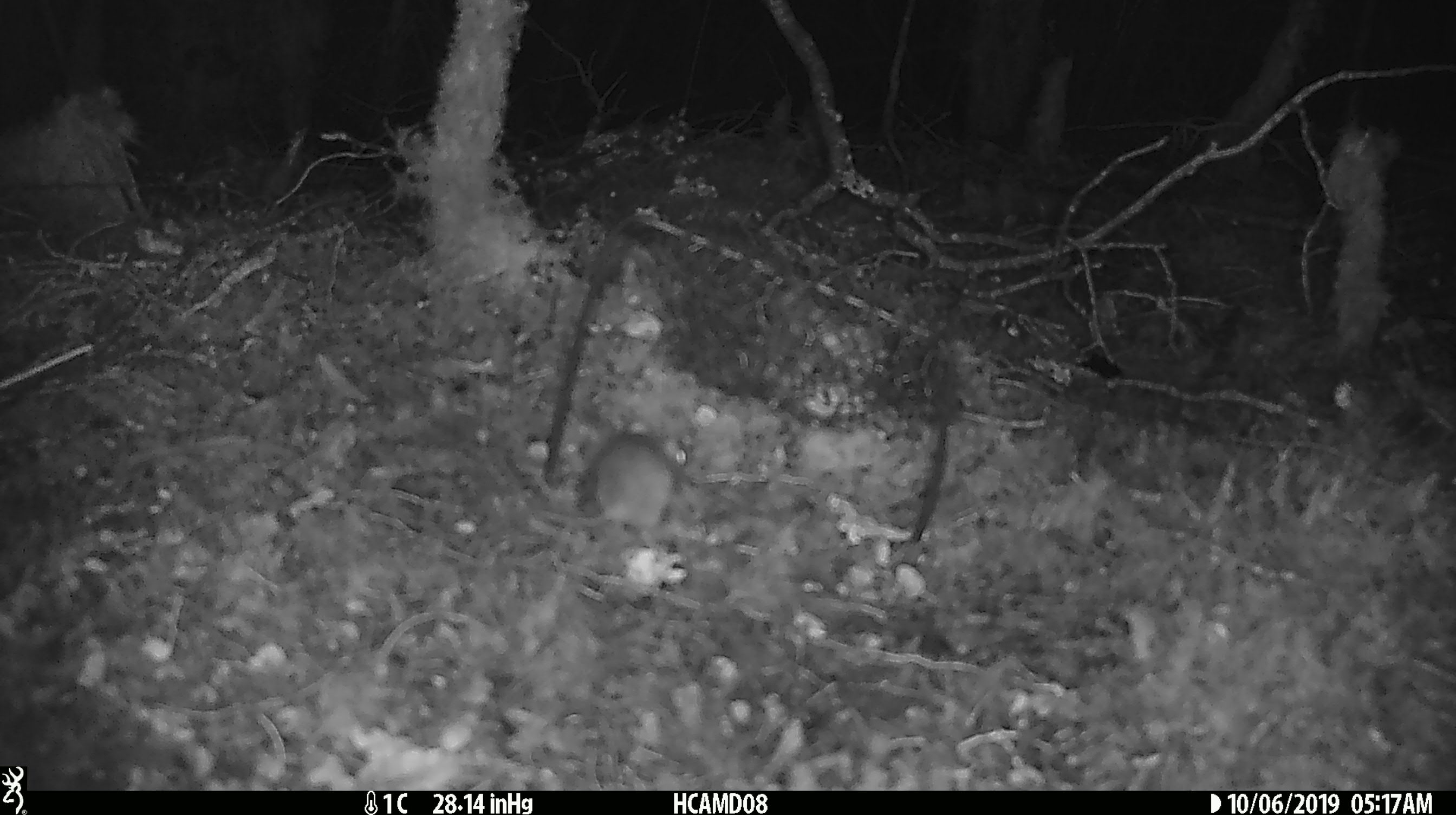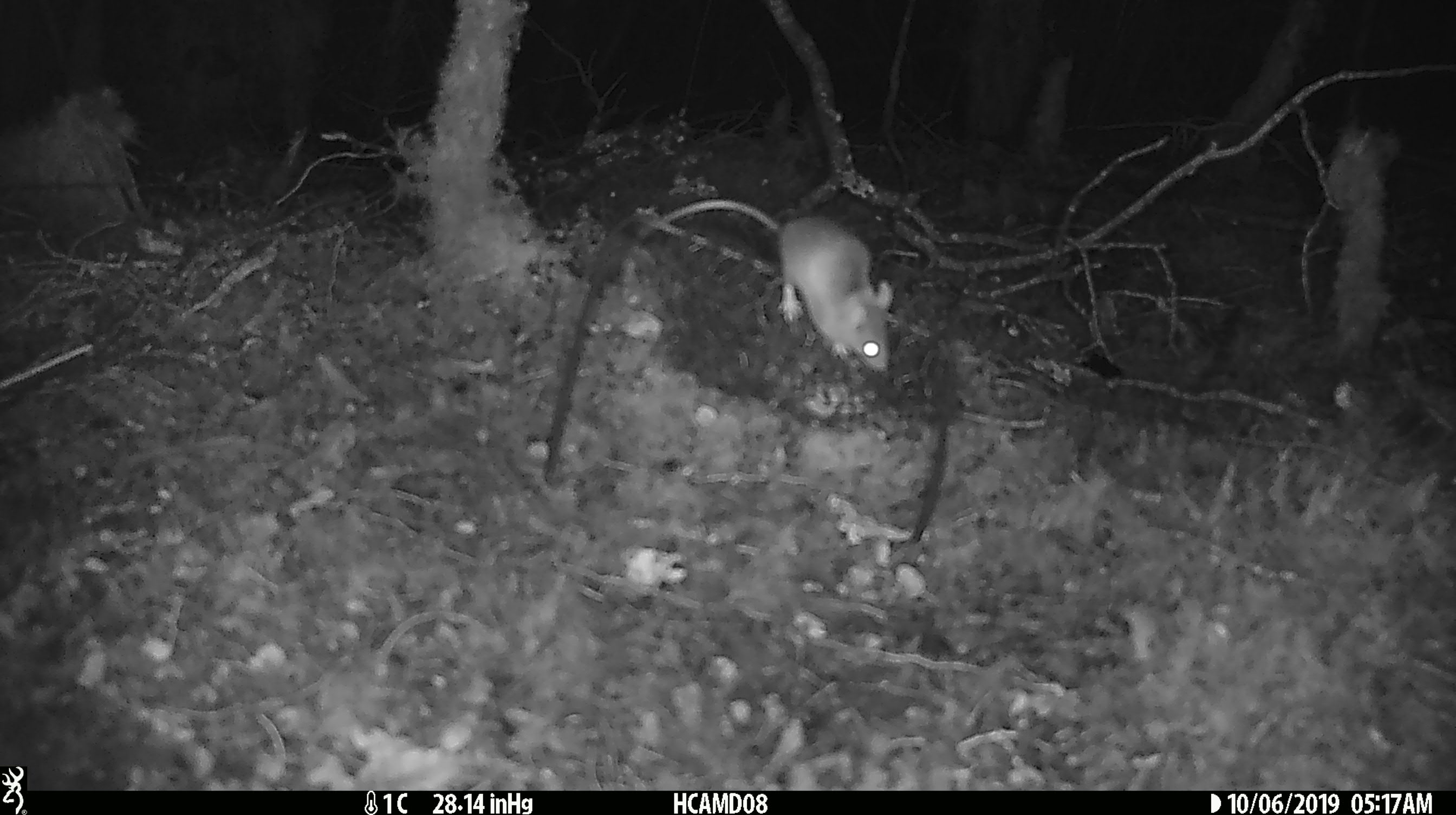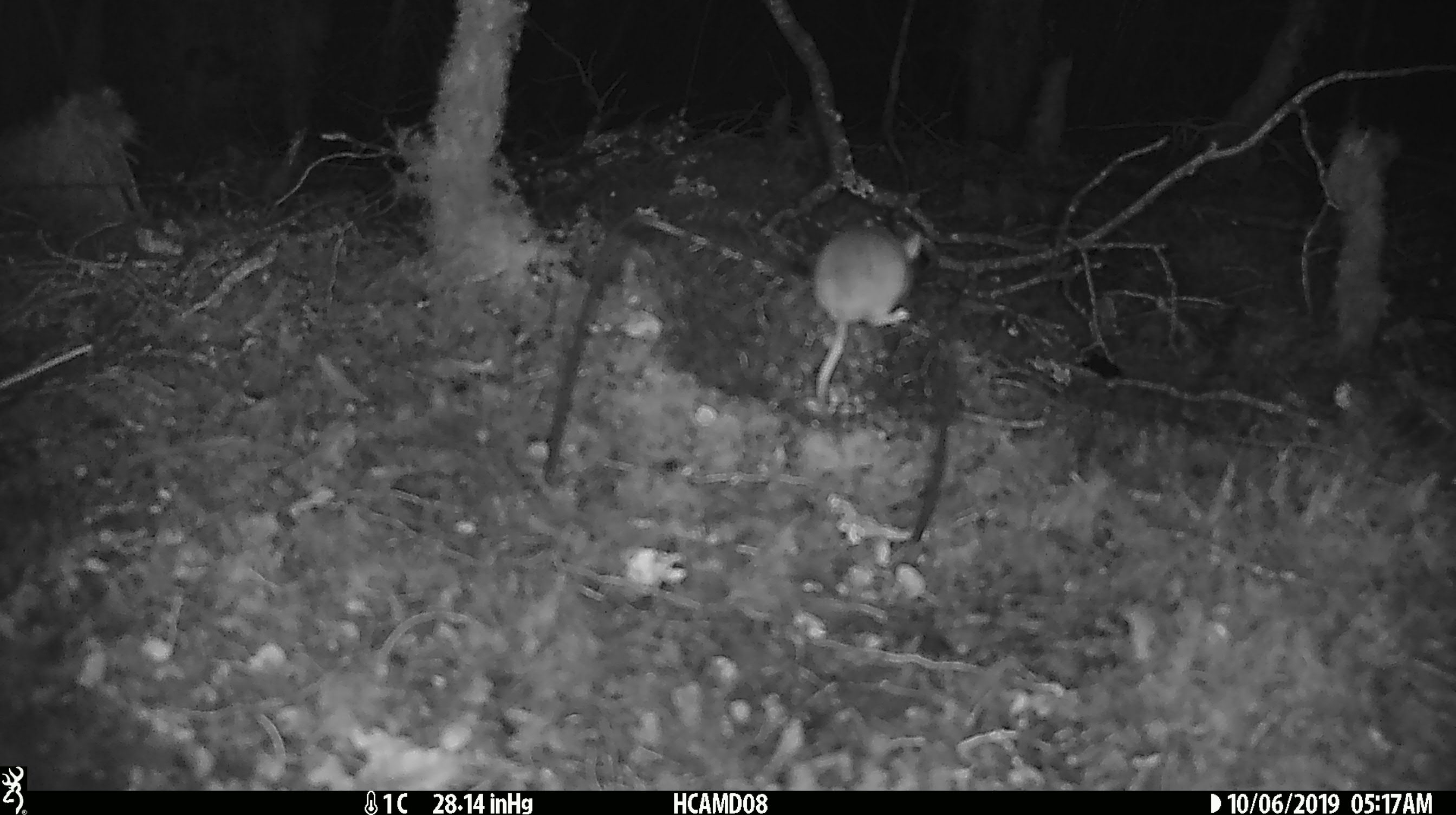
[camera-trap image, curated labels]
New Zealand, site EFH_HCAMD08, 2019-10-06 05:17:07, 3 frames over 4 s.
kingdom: Animalia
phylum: Chordata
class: Mammalia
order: Rodentia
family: Muridae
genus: Mus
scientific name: Mus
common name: mouse